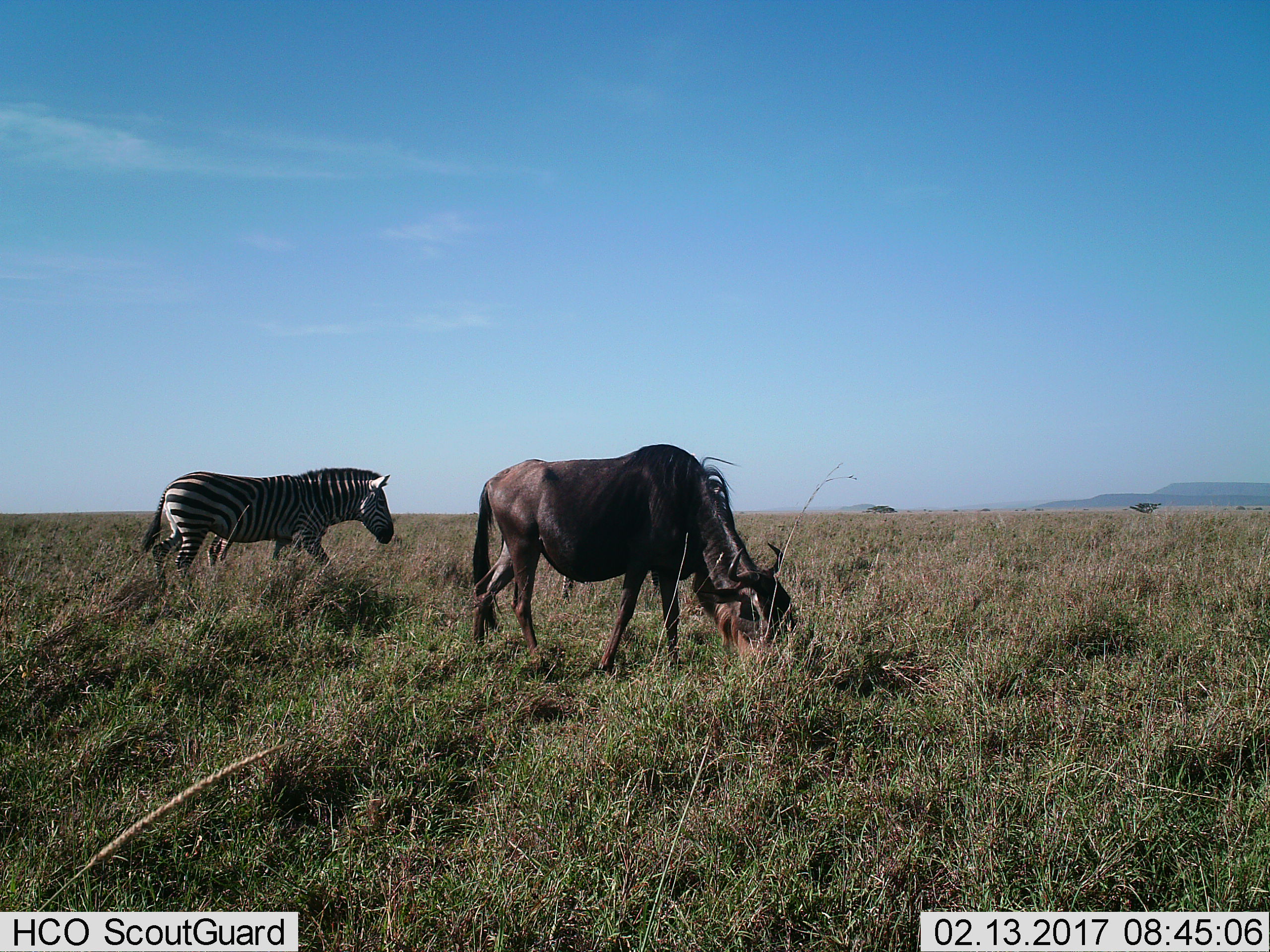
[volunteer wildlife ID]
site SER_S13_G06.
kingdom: Animalia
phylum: Chordata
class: Mammalia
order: Artiodactyla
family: Bovidae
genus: Connochaetes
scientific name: Connochaetes taurinus taurinus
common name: blue wildebeest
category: wildebeestblue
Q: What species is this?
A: Wildebeestblue (blue wildebeest) (Connochaetes taurinus taurinus).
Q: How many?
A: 1.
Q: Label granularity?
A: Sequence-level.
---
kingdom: Animalia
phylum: Chordata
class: Mammalia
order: Perissodactyla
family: Equidae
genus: Equus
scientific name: Equus quagga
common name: plains zebra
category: zebraplains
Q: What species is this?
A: Zebraplains (plains zebra) (Equus quagga).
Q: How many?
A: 1.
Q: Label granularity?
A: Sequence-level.